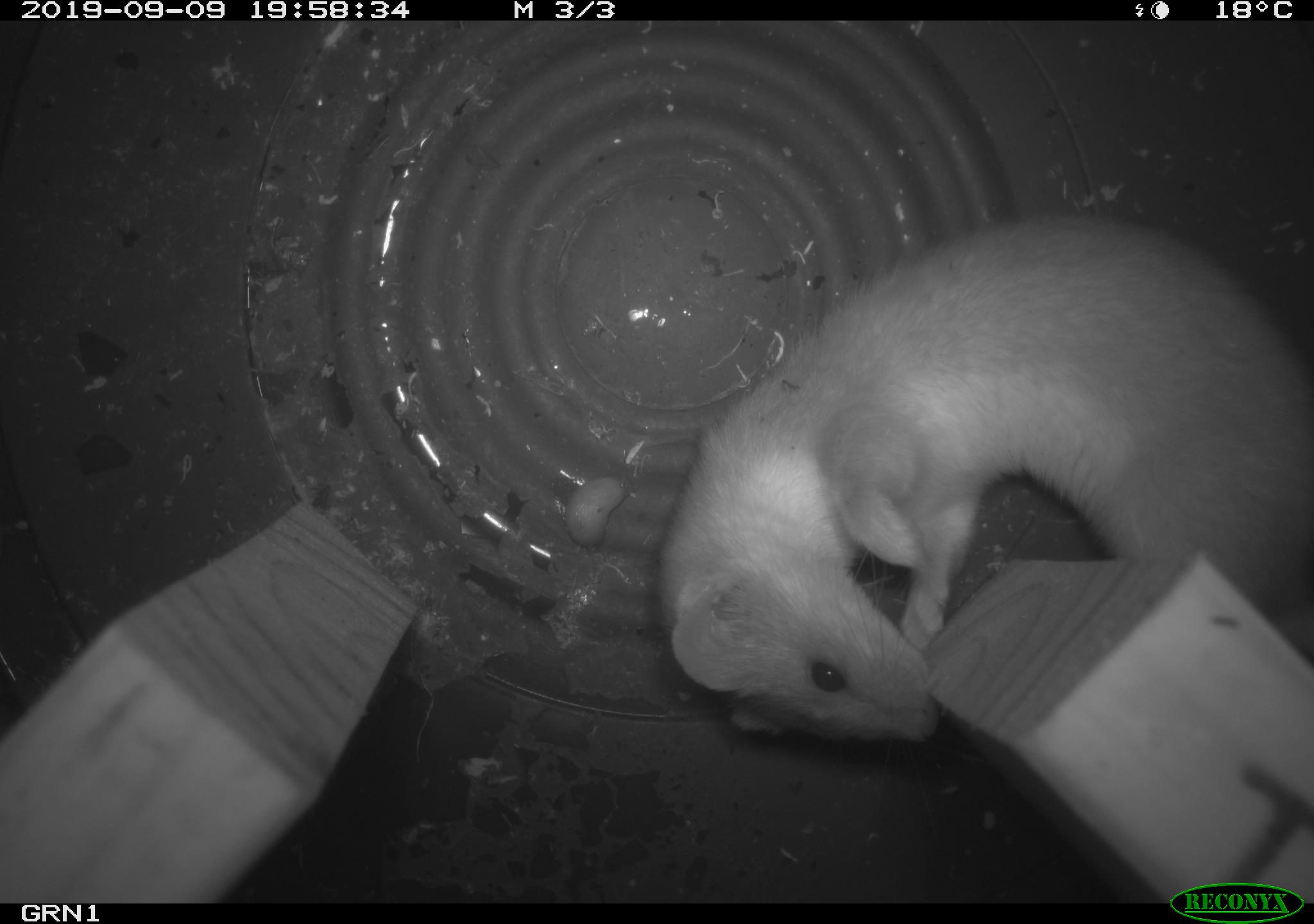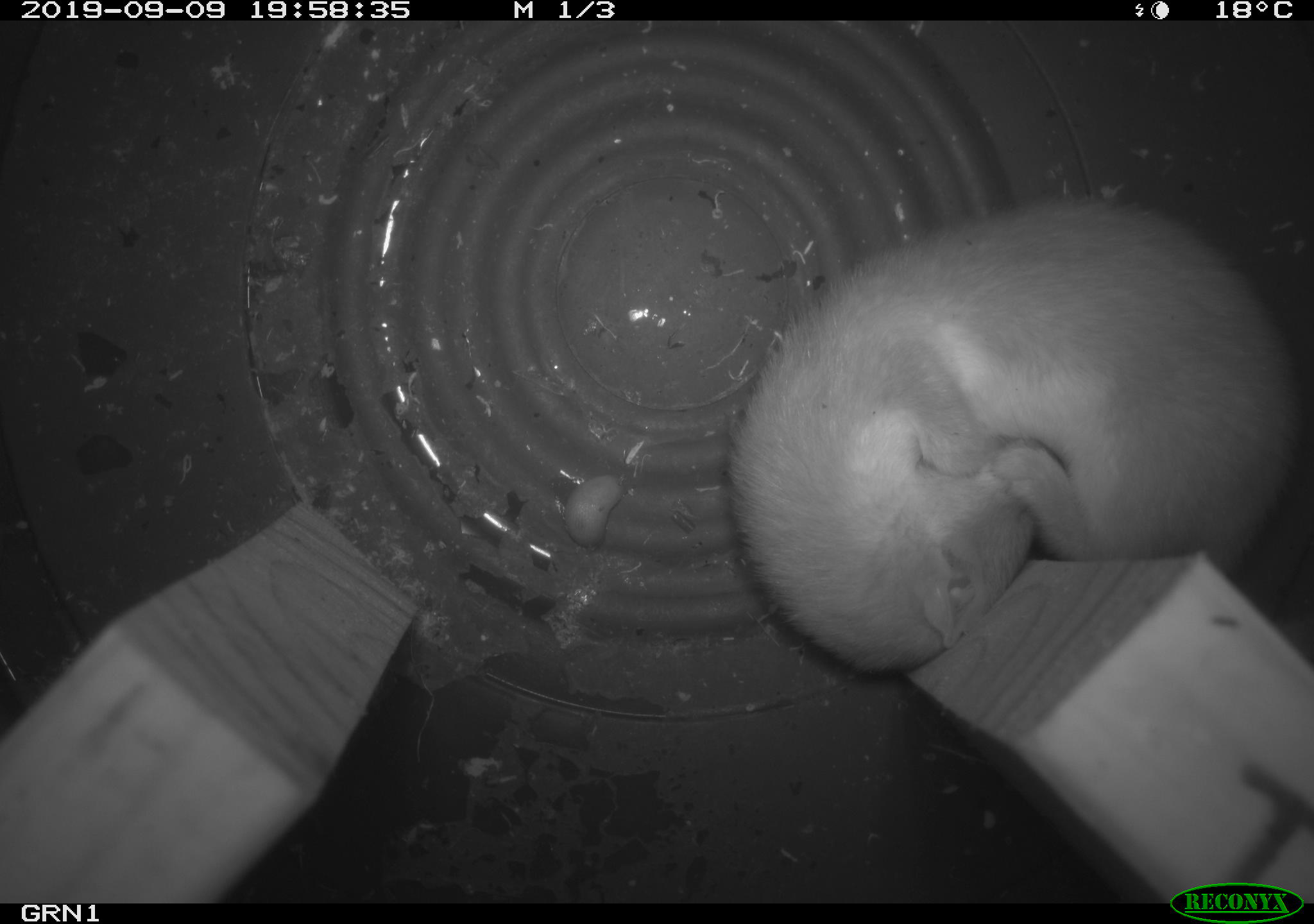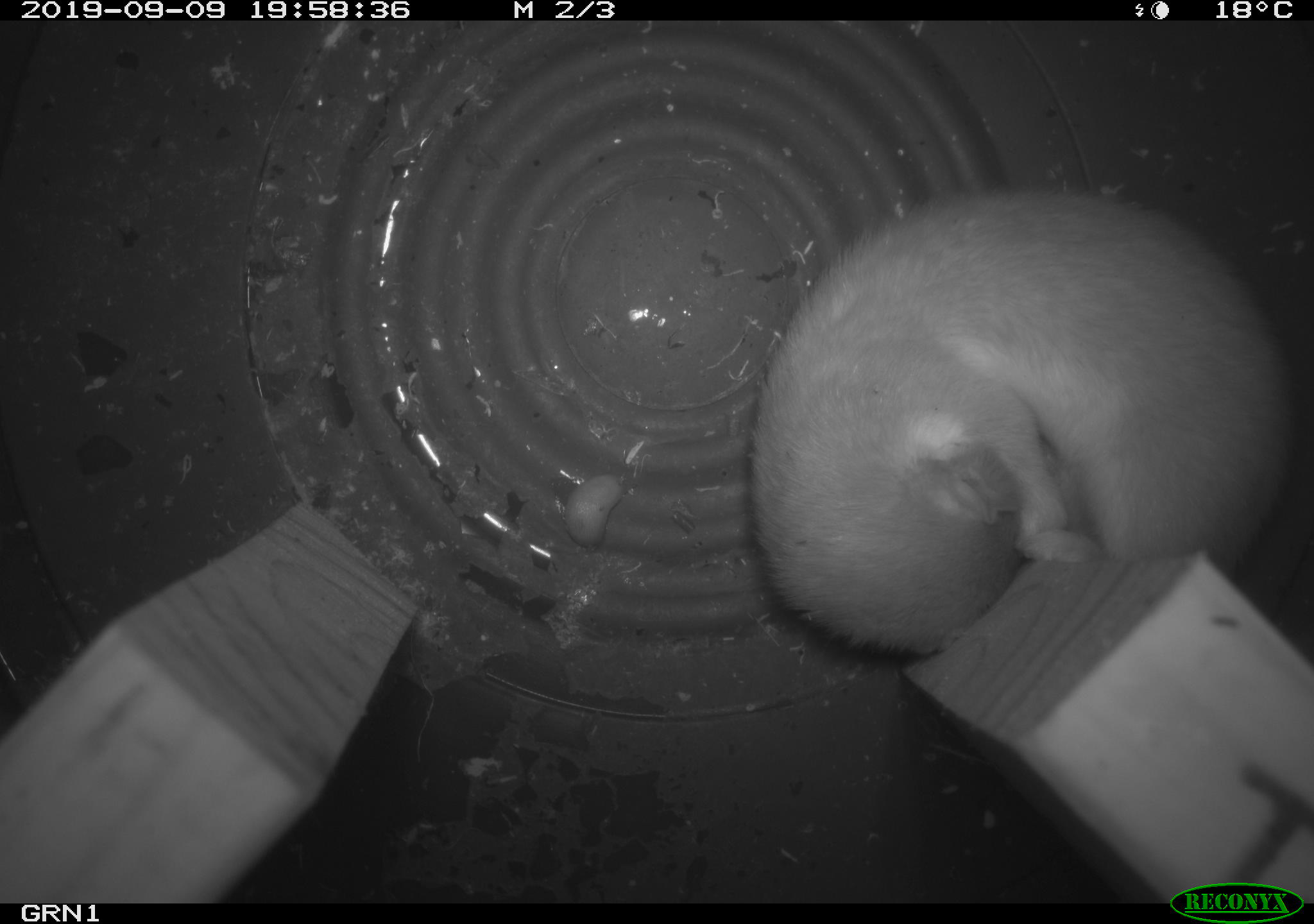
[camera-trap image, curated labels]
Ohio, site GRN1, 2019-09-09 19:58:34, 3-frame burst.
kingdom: Animalia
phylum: Chordata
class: Mammalia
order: Carnivora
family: Mustelidae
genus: Neogale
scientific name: Neogale frenata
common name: long-tailed weasel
Long-tailed weasel (Neogale frenata).